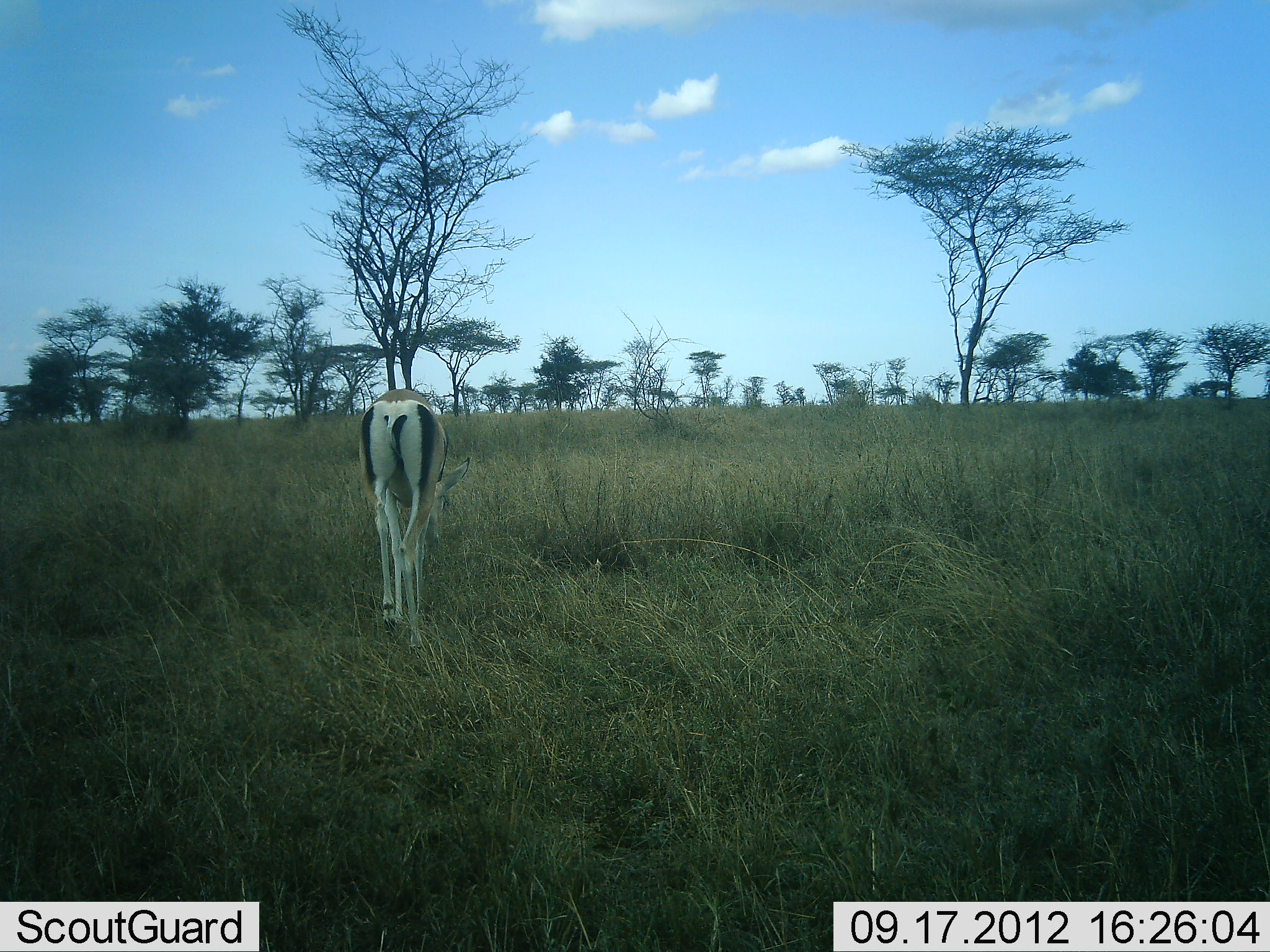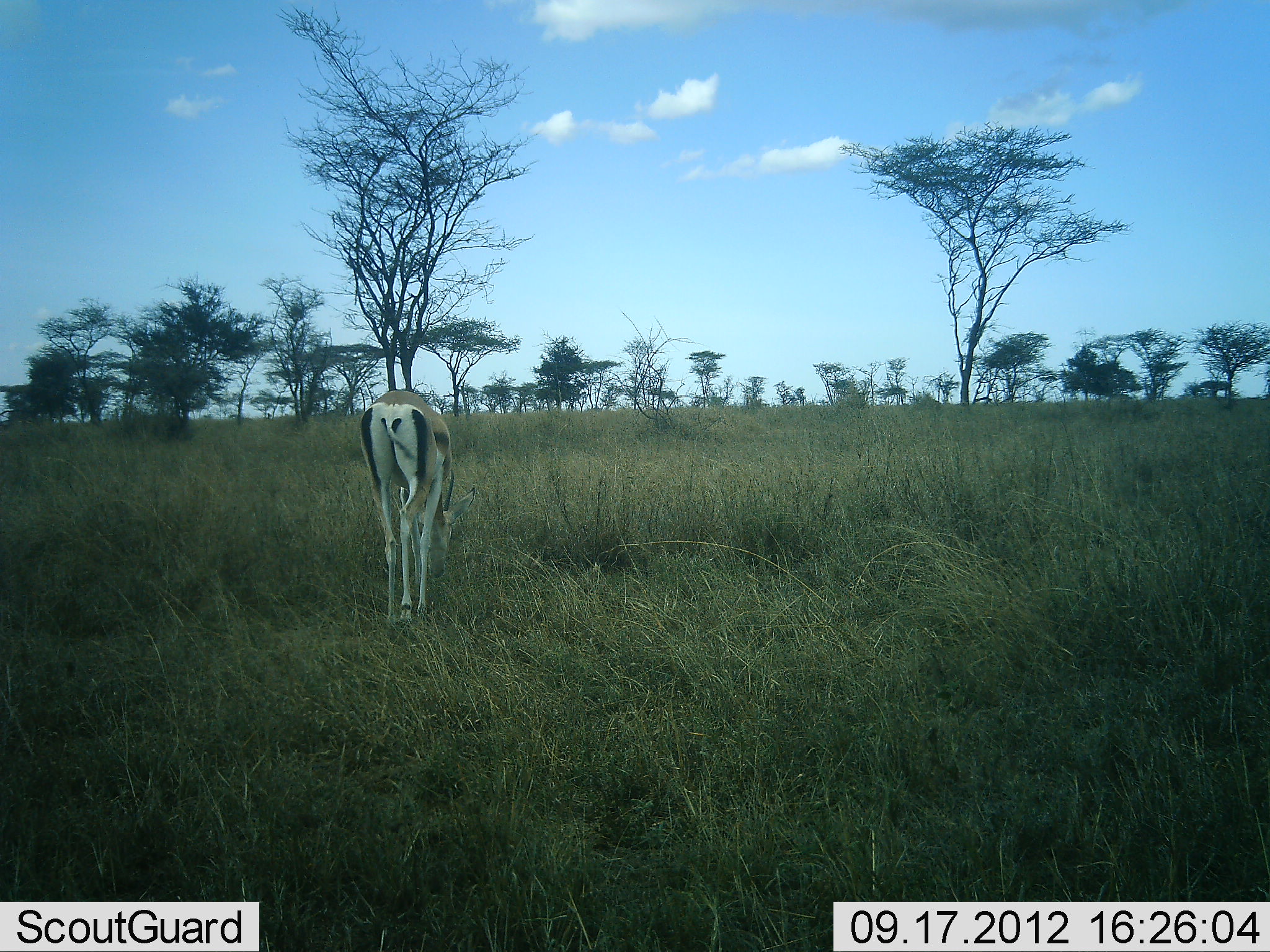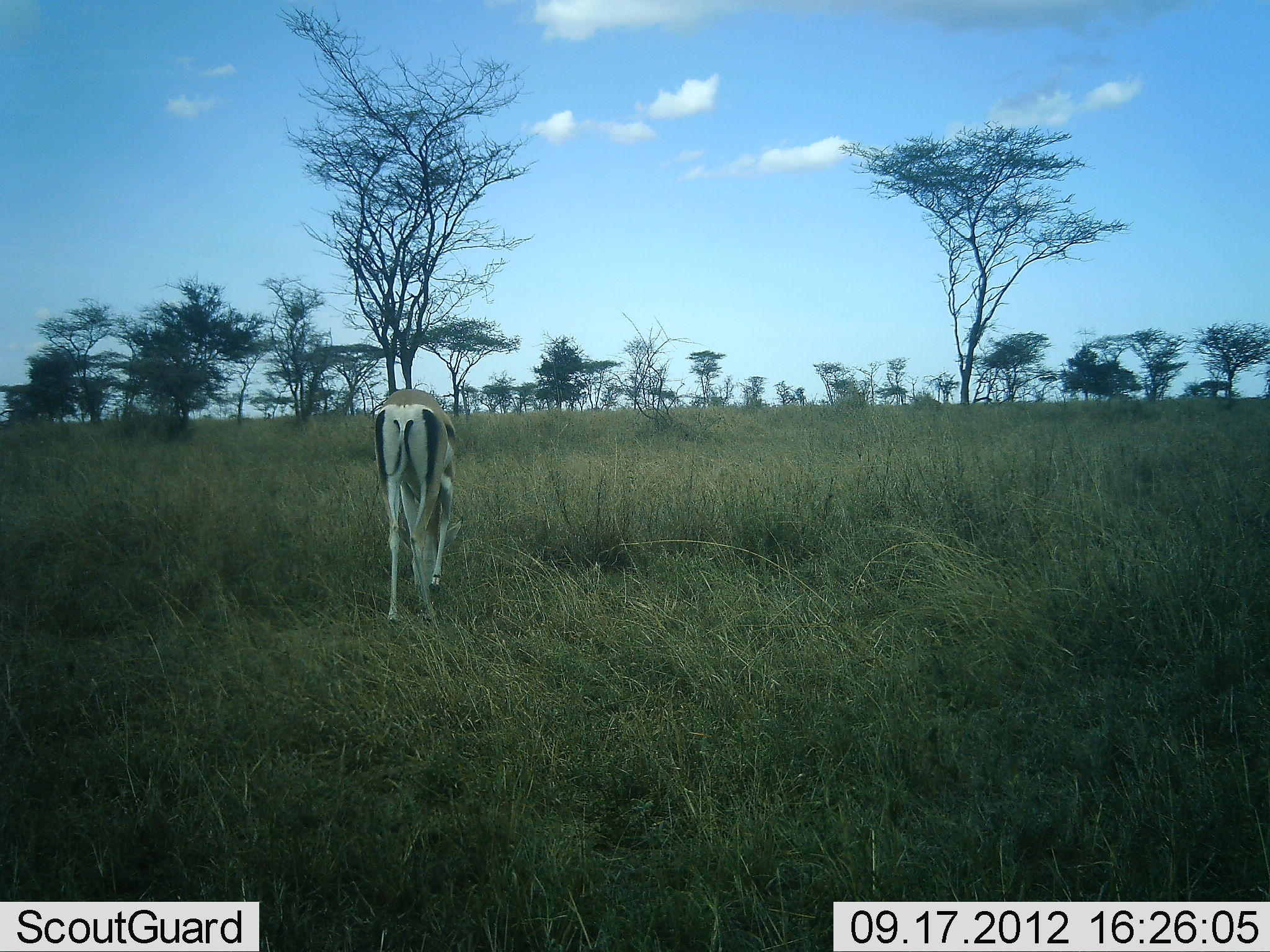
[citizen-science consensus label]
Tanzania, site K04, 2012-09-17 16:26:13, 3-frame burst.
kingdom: Animalia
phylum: Chordata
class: Mammalia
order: Artiodactyla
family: Bovidae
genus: Nanger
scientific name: Nanger granti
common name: grant's gazelle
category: gazellegrants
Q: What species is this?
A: Gazellegrants (grant's gazelle) (Nanger granti).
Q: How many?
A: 1.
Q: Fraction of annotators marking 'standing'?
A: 0%.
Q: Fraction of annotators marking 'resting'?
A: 0%.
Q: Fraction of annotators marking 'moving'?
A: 10%.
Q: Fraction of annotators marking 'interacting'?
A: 0%.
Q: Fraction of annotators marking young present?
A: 0%.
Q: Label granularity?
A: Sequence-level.